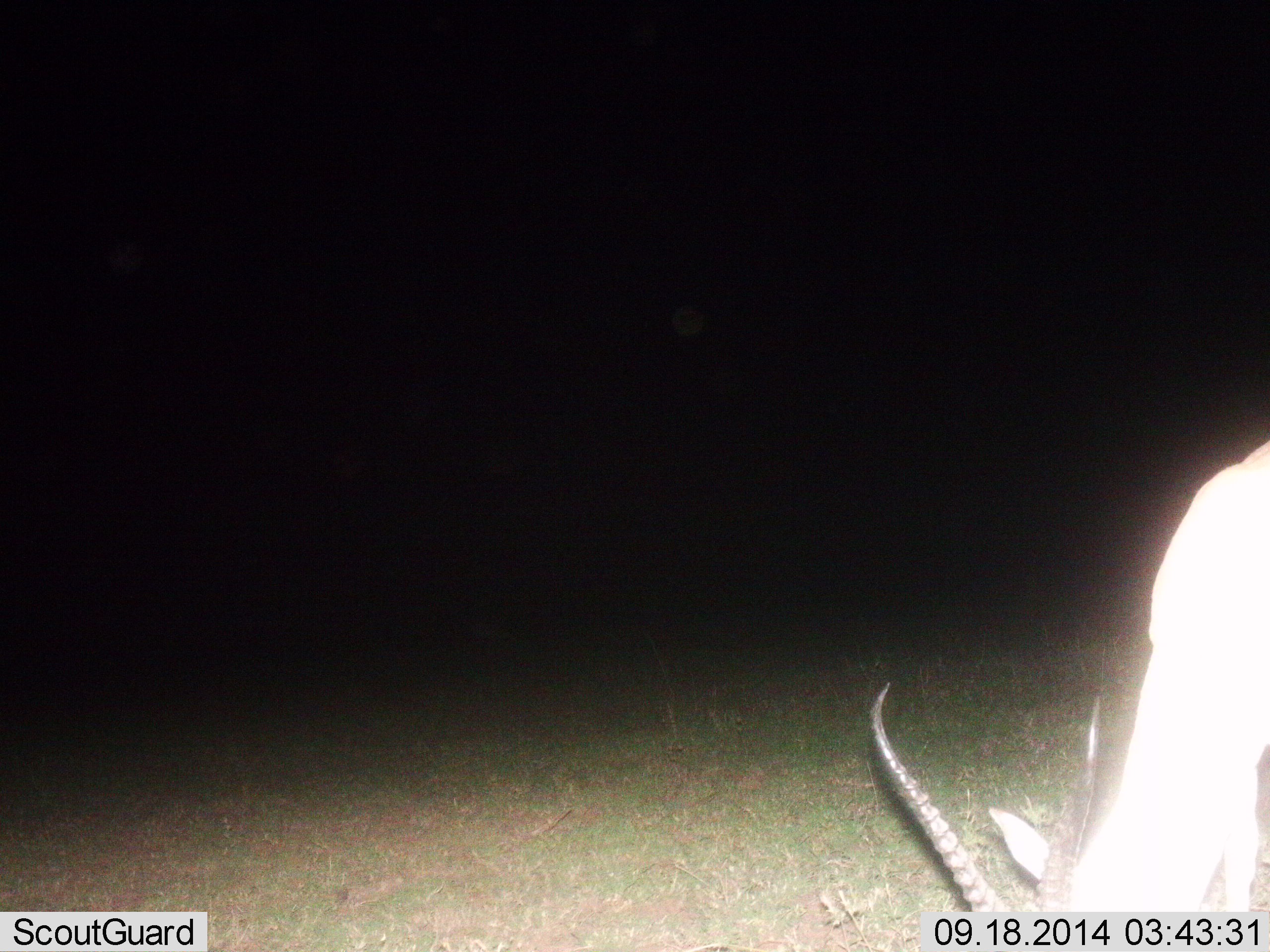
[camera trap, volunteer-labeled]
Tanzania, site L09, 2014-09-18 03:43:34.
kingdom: Animalia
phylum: Chordata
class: Mammalia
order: Artiodactyla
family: Bovidae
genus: Nanger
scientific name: Nanger granti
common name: grant's gazelle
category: gazellegrants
Gazellegrants (grant's gazelle) (Nanger granti), count 1. Behavior (volunteer vote fractions): standing 30%, resting 0%, moving 10%, interacting 0%. Young present (vote fraction): 0%. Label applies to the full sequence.